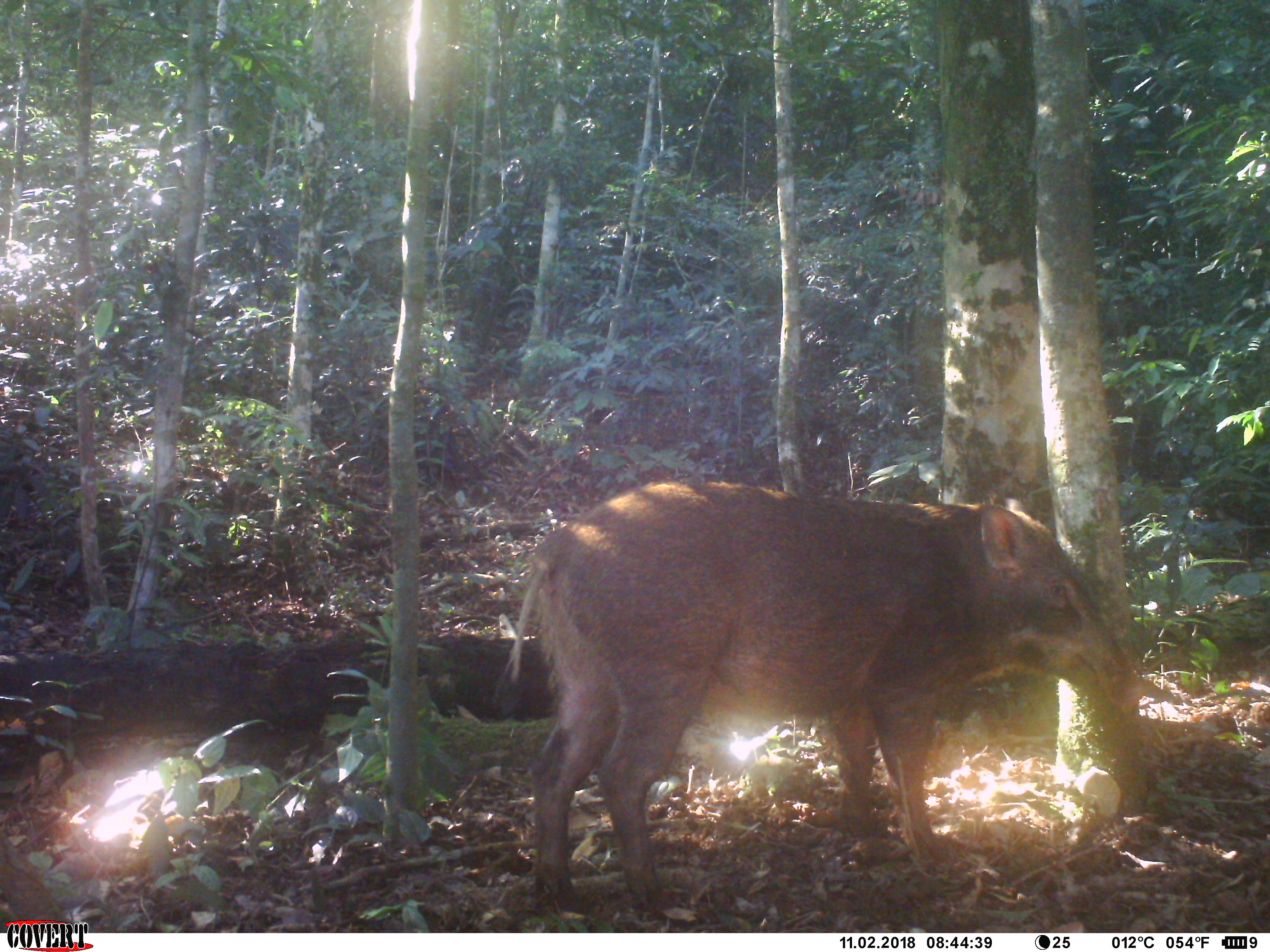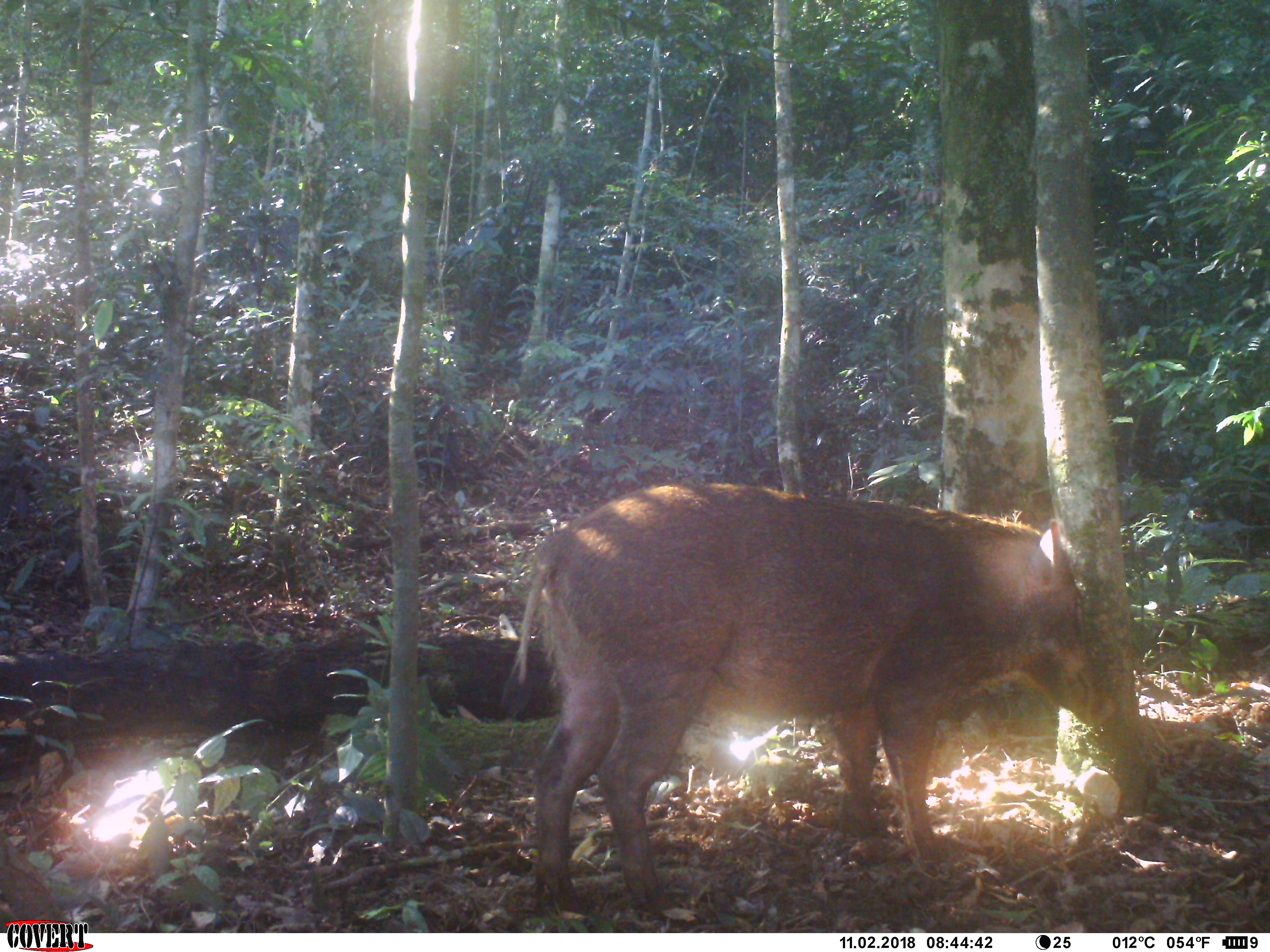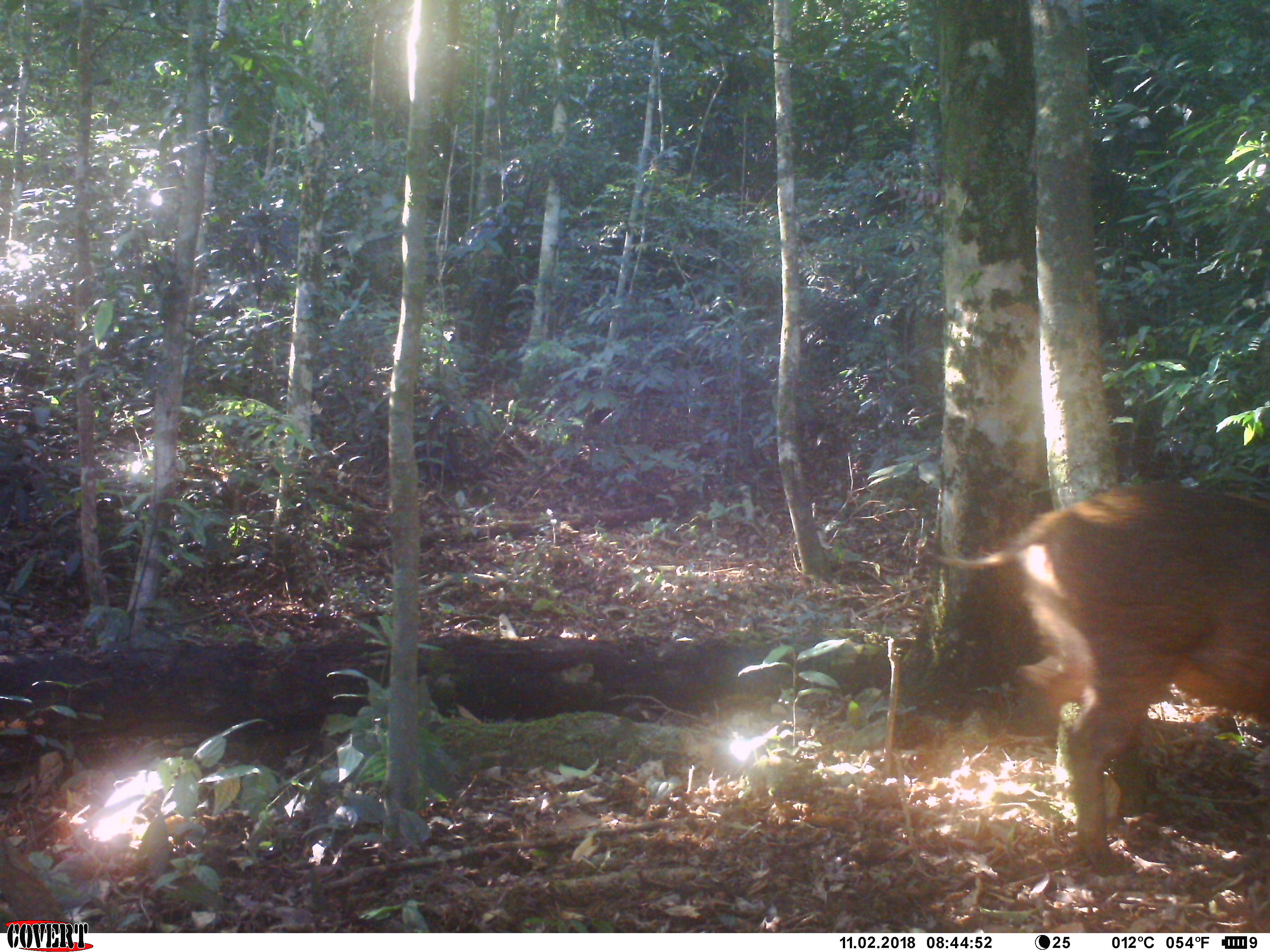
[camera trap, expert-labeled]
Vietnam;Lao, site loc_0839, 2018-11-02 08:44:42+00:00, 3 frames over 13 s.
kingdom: Animalia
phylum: Chordata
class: Mammalia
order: Artiodactyla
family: Suidae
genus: Sus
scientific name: Sus scrofa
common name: eurasian wild pig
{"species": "eurasian wild pig (Sus scrofa)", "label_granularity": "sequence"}